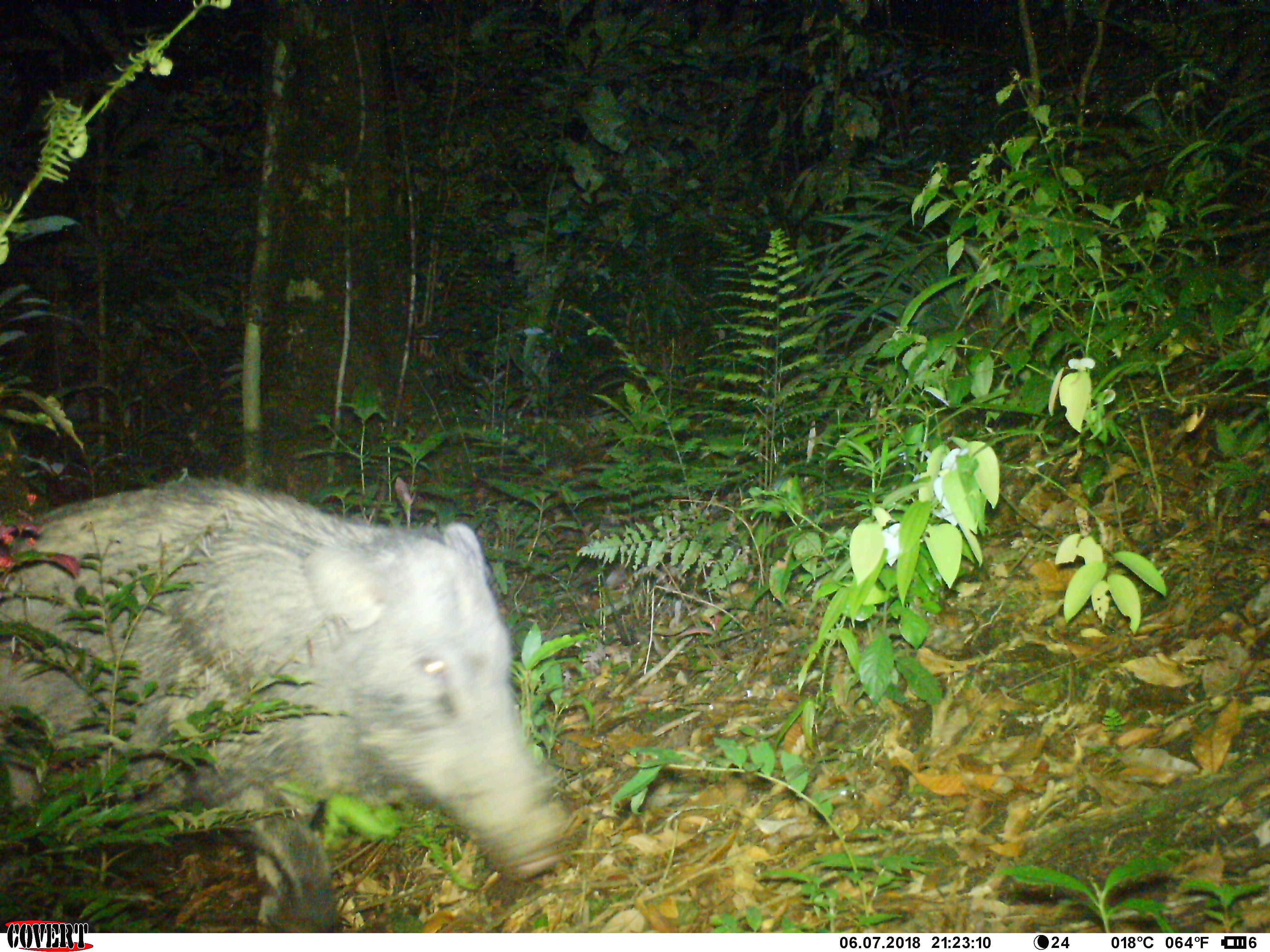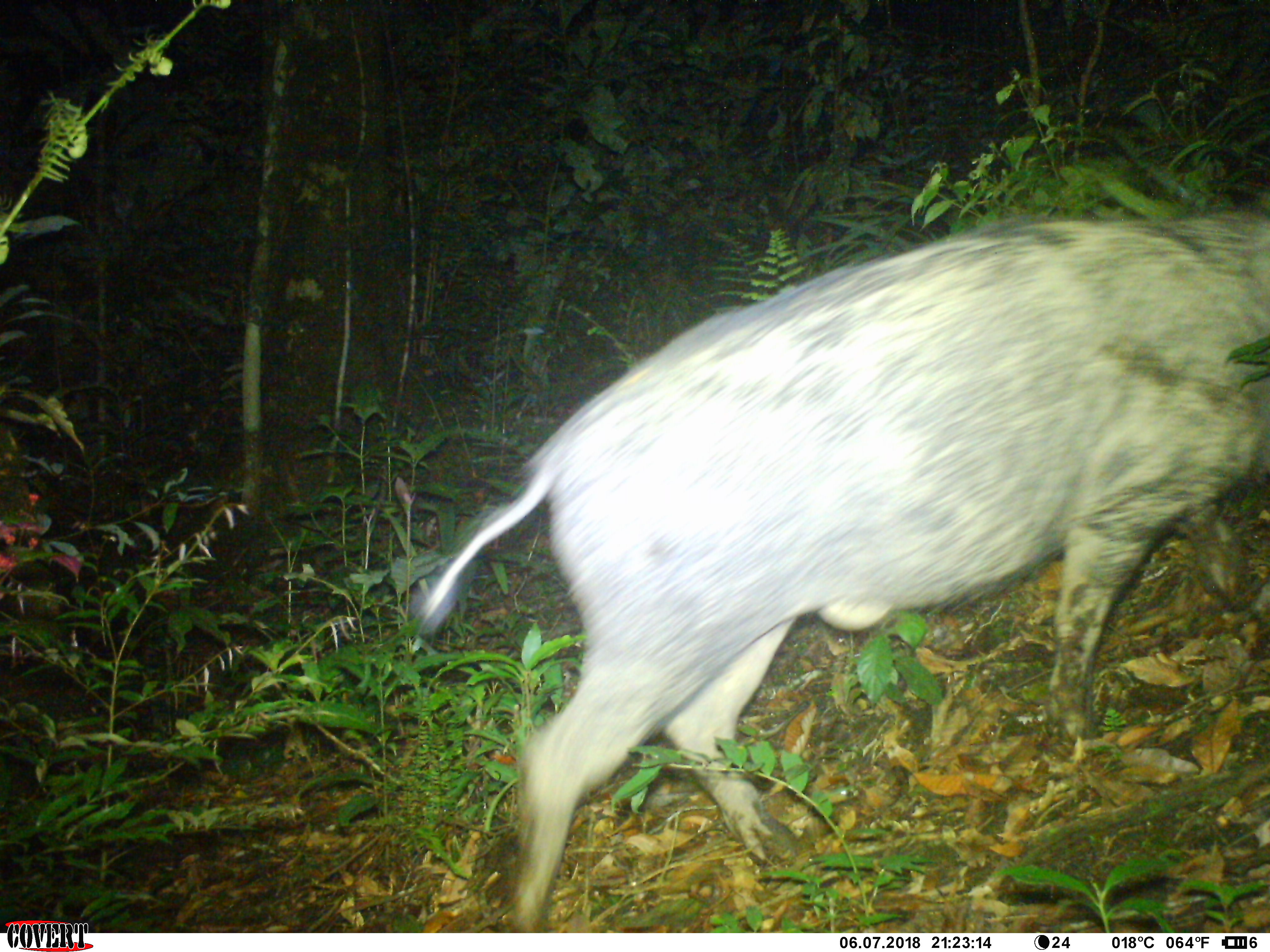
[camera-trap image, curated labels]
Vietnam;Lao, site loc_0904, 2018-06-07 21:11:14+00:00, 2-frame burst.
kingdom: Animalia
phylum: Chordata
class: Mammalia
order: Artiodactyla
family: Suidae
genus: Sus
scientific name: Sus scrofa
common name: eurasian wild pig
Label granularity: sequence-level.